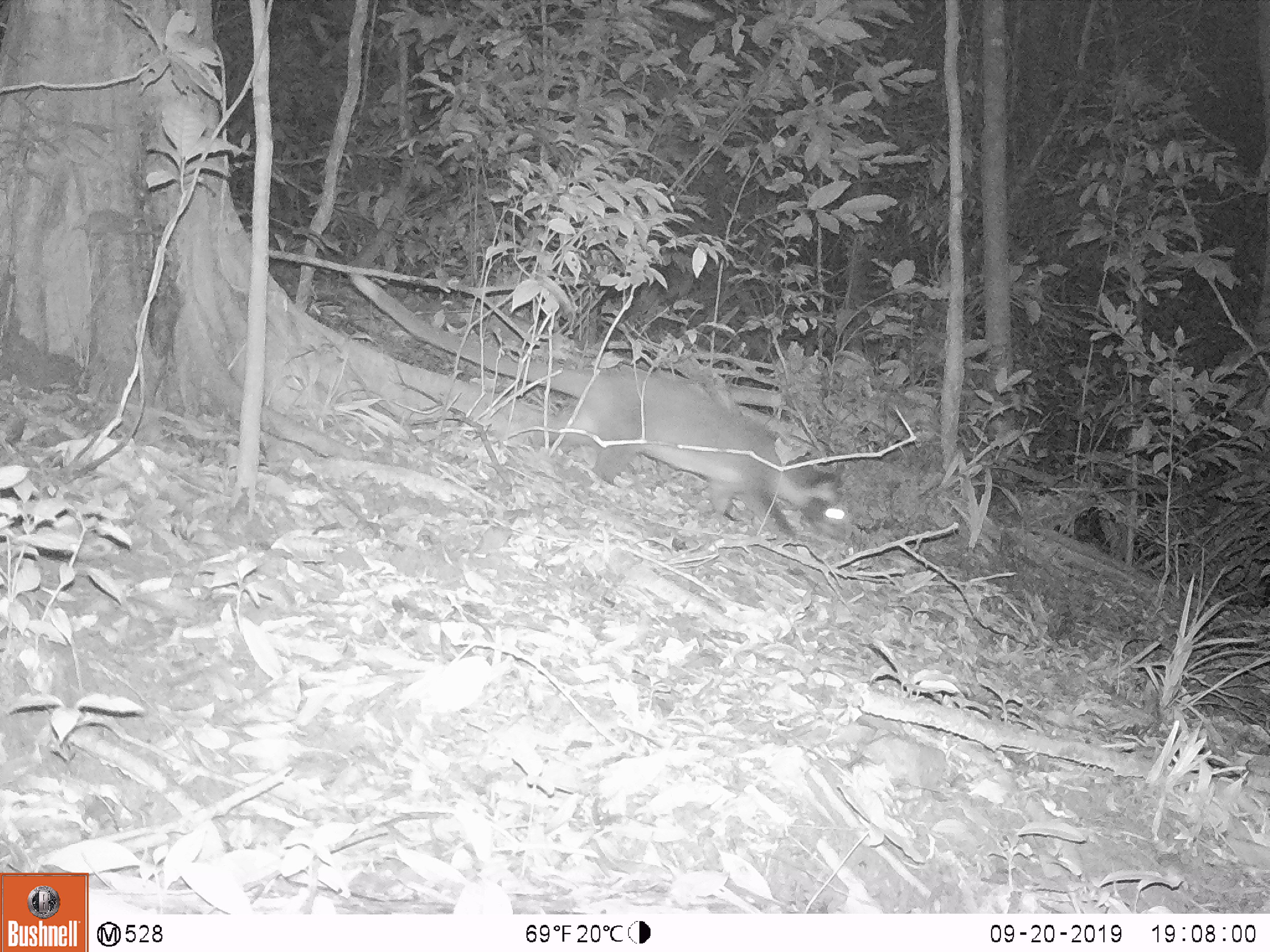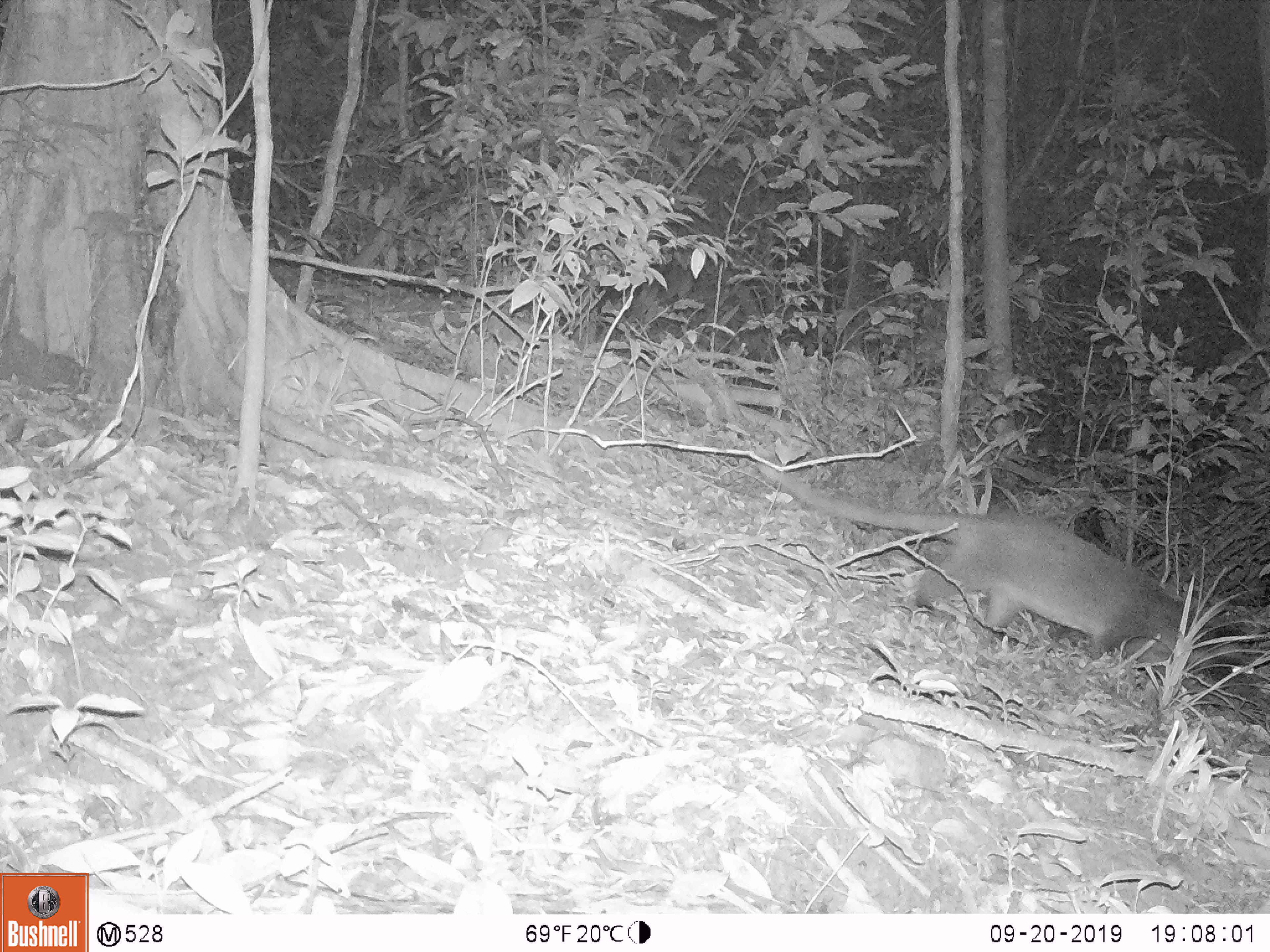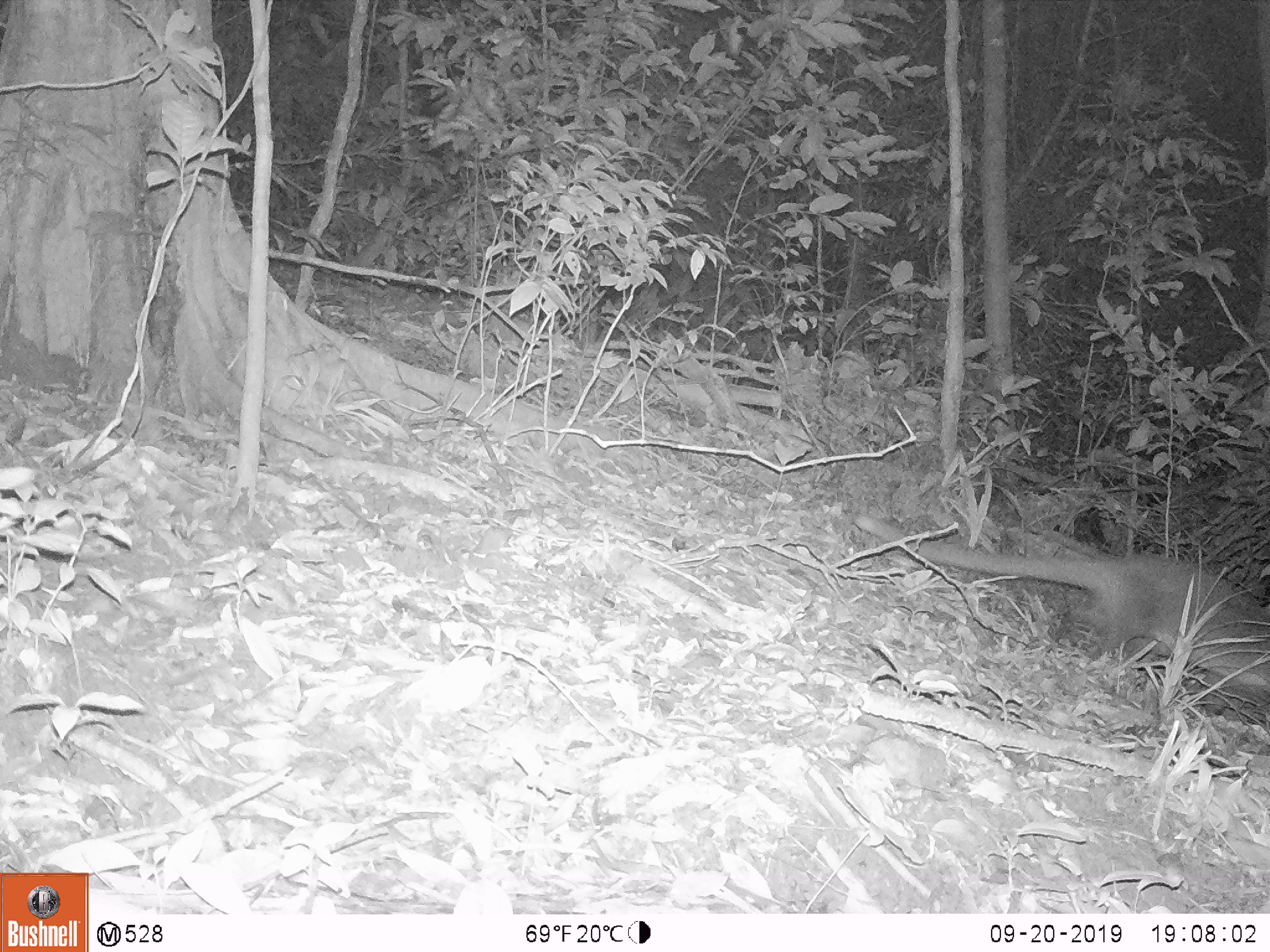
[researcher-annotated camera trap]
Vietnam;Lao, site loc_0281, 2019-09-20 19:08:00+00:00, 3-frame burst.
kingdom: Animalia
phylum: Chordata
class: Mammalia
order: Carnivora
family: Viverridae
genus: Paguma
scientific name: Paguma larvata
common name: masked palm civet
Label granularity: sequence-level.